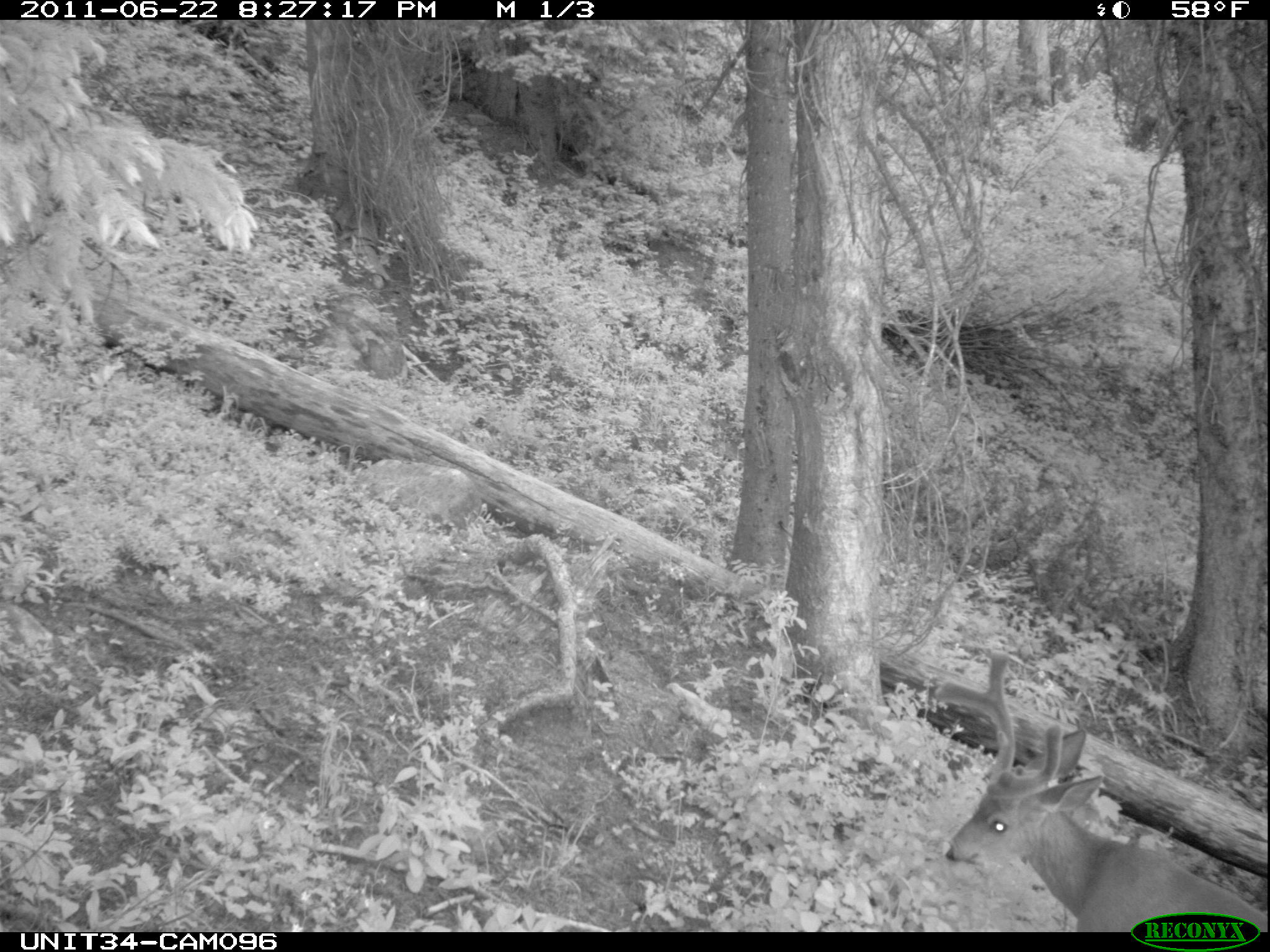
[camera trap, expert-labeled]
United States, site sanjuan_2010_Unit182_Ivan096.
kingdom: Animalia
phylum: Chordata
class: Mammalia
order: Artiodactyla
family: Cervidae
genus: Odocoileus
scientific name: Odocoileus hemionus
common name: mule deer